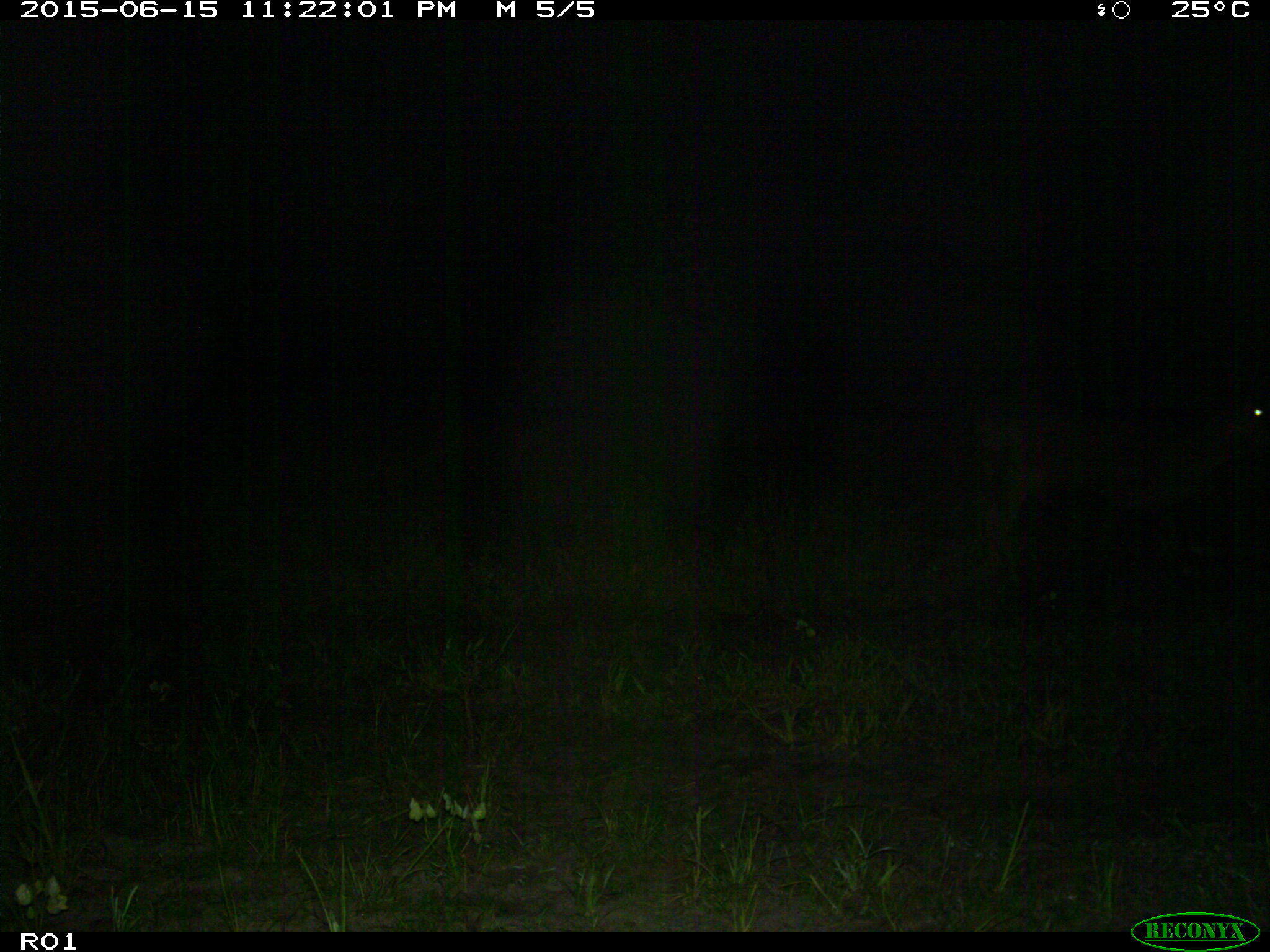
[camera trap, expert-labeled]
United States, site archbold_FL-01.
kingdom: Animalia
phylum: Chordata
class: Mammalia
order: Artiodactyla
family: Bovidae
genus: Bos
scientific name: Bos taurus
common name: domestic cow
Bos taurus (domestic cow).